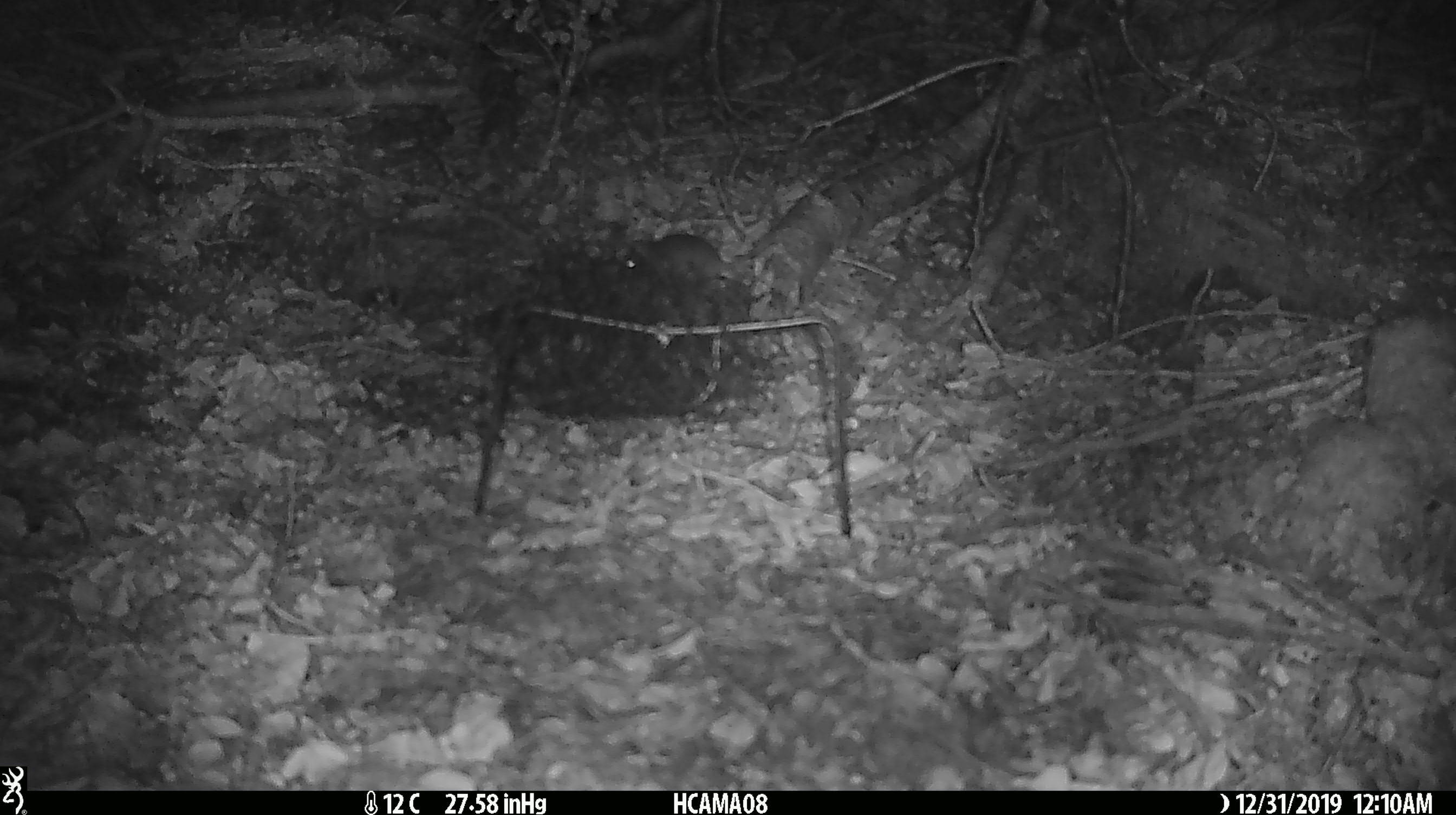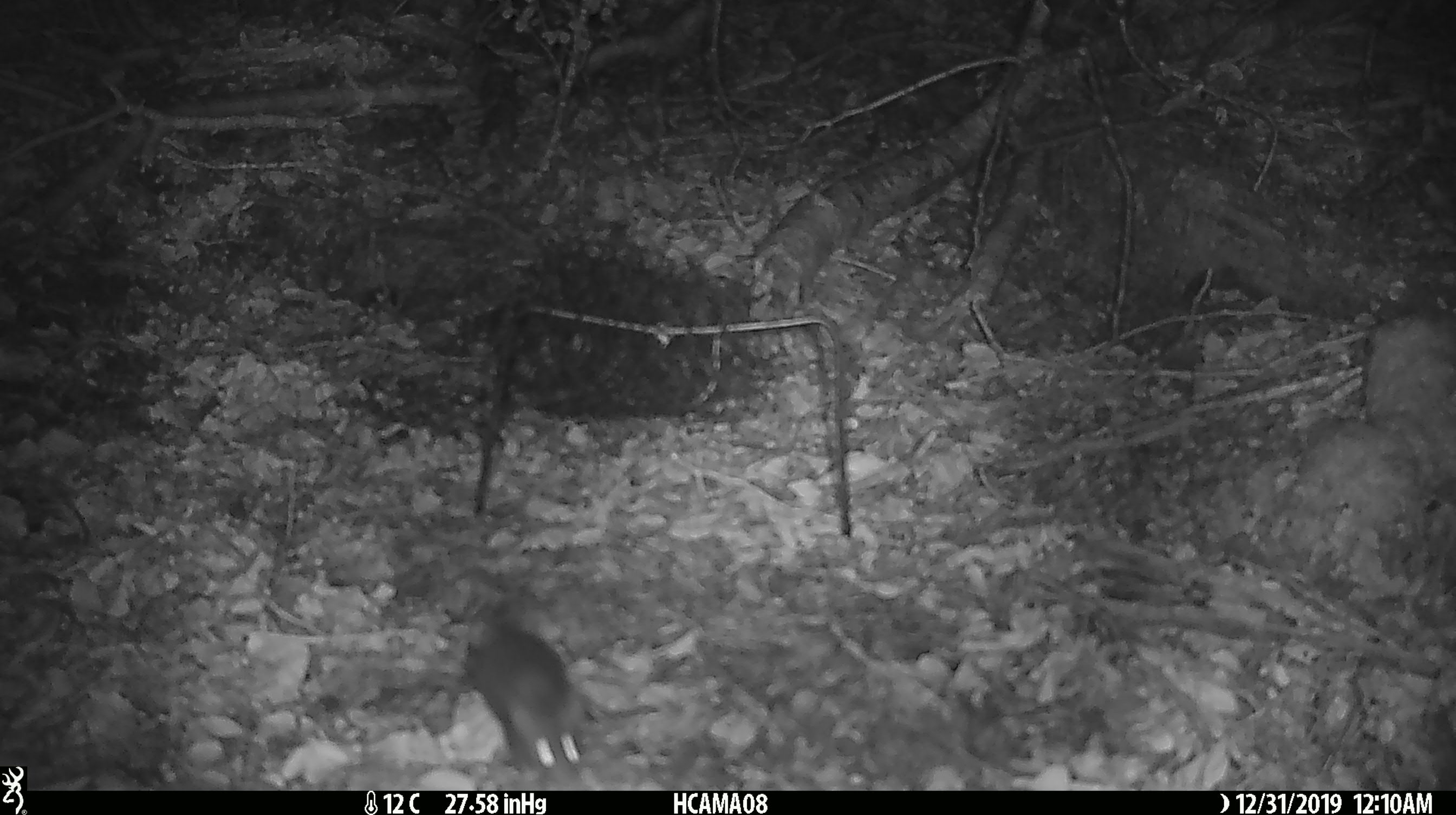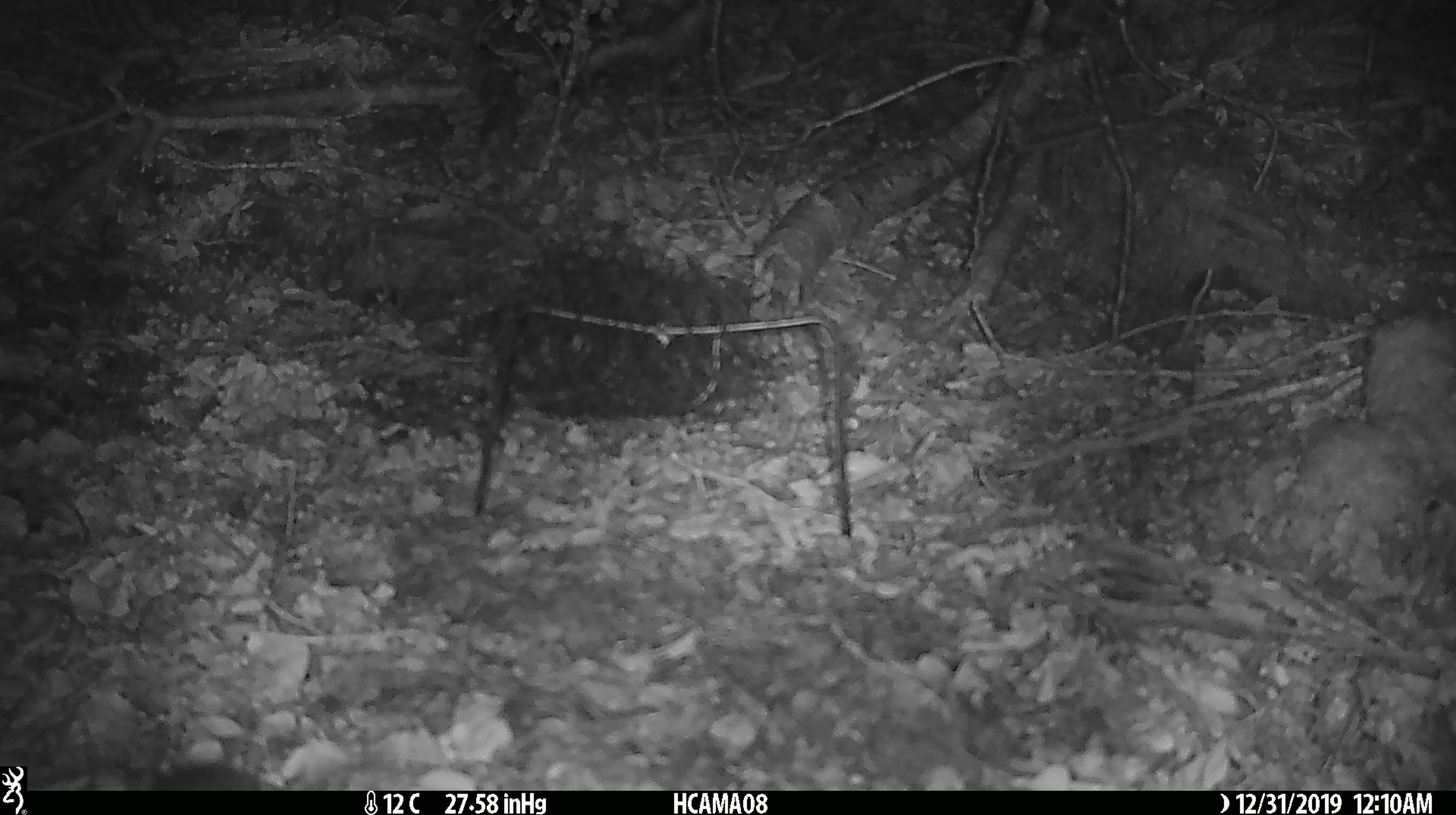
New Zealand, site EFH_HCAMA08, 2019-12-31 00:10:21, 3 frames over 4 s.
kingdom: Animalia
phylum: Chordata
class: Mammalia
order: Rodentia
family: Muridae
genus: Mus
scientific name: Mus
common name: mouse